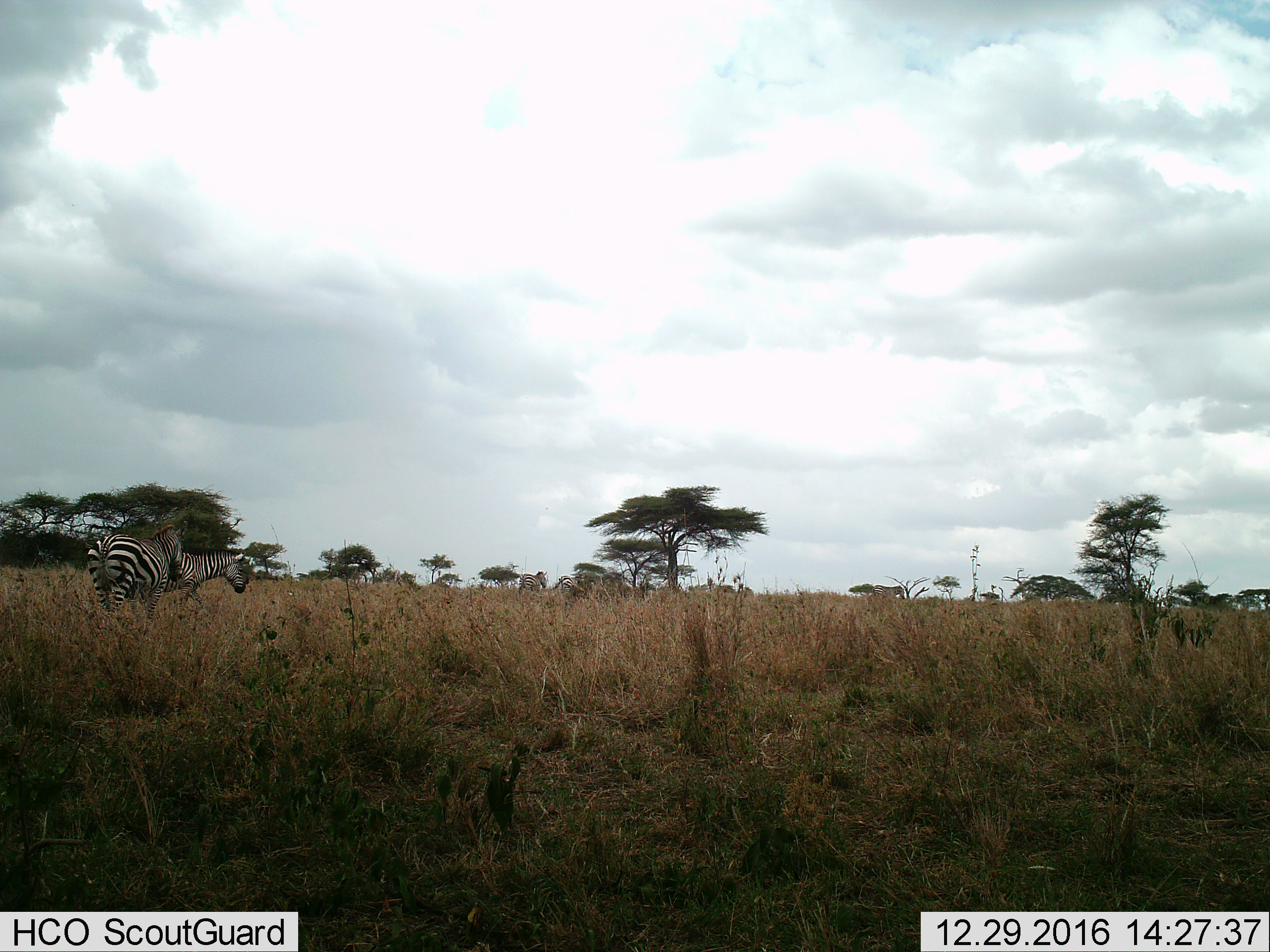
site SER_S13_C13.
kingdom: Animalia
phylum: Chordata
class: Mammalia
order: Perissodactyla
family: Equidae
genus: Equus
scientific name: Equus quagga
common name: plains zebra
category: zebraplains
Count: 3.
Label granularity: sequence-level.